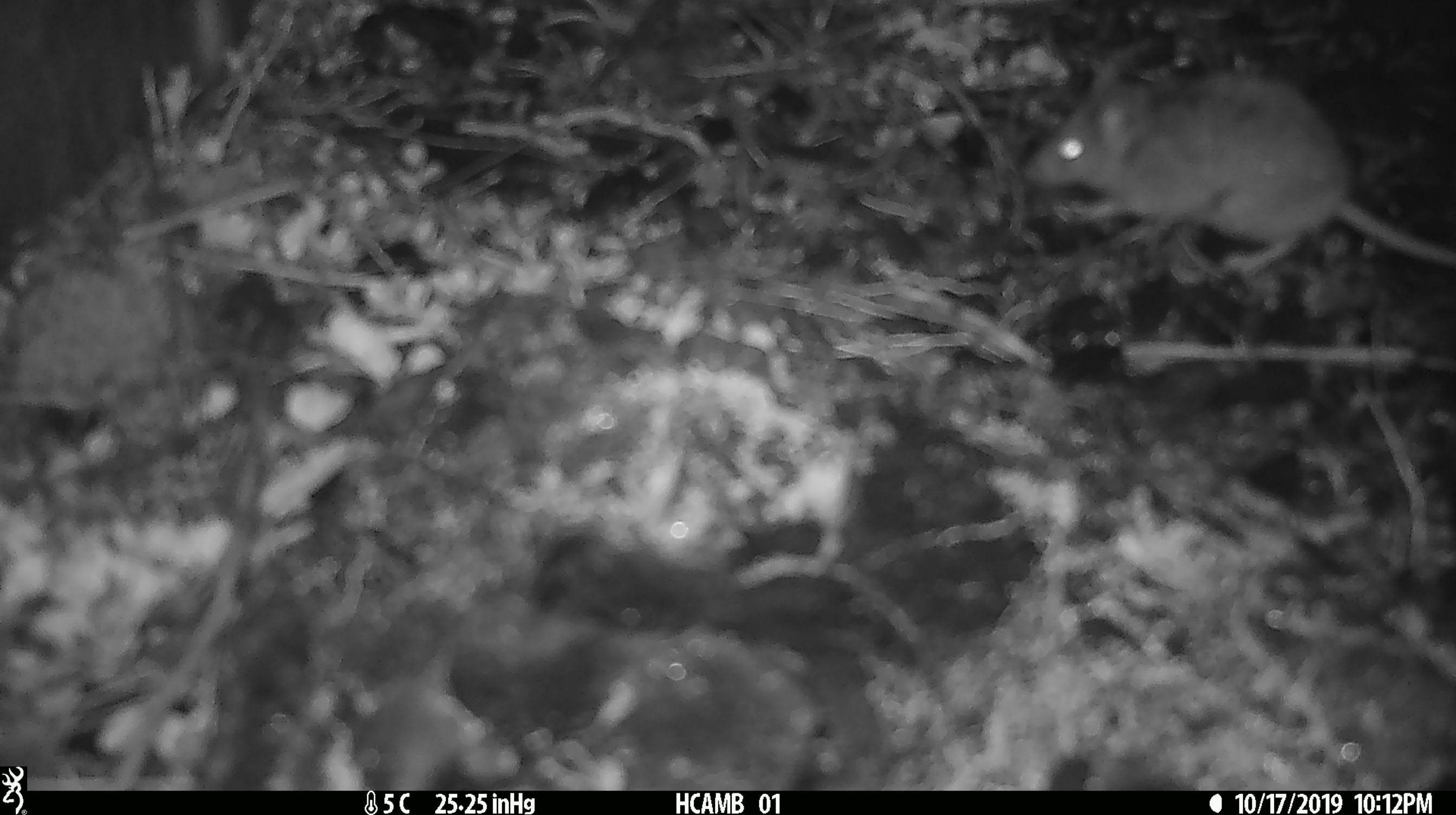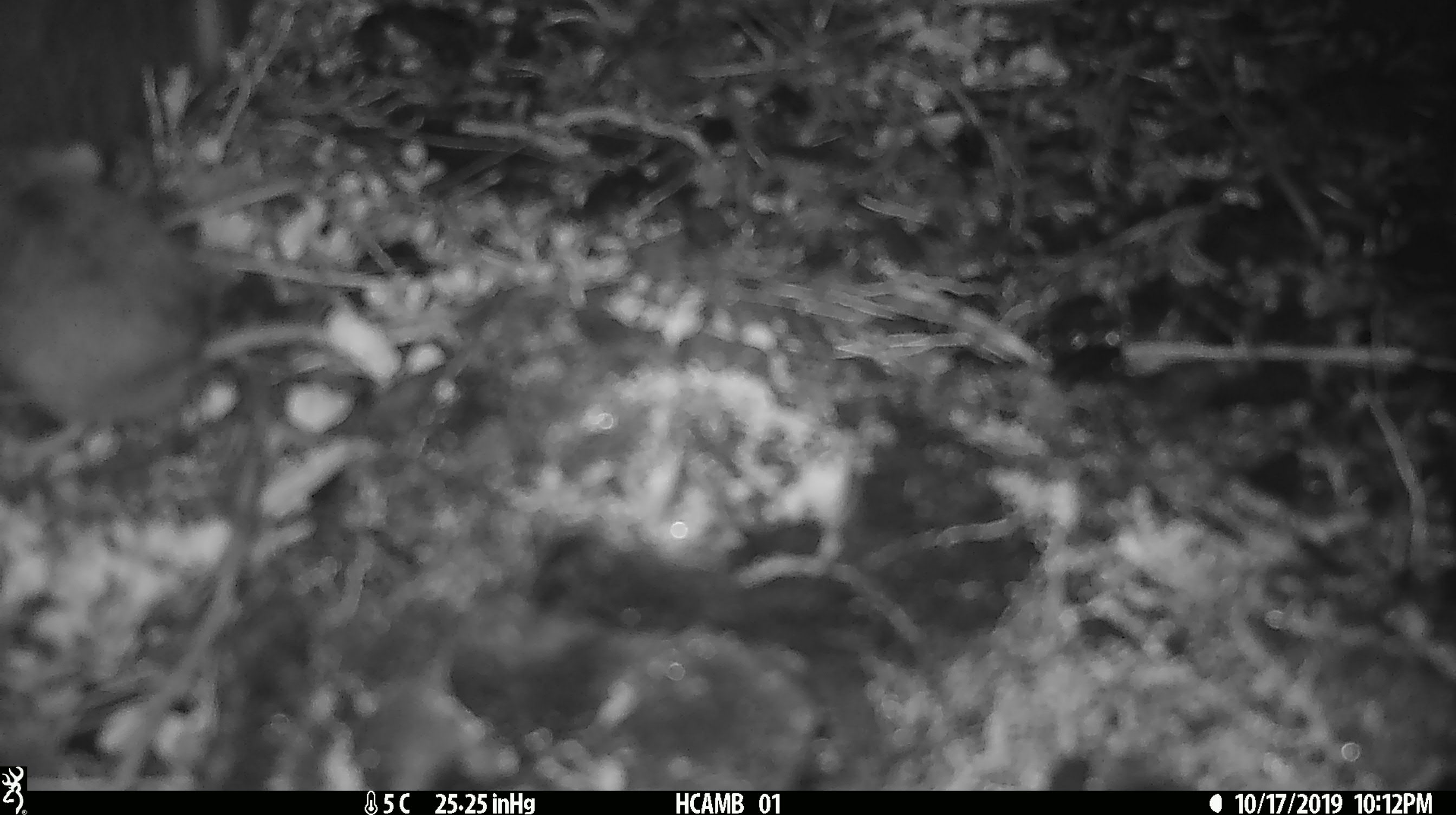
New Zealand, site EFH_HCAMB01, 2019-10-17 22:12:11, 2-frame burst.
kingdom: Animalia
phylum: Chordata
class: Mammalia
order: Rodentia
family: Muridae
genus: Mus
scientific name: Mus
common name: mouse